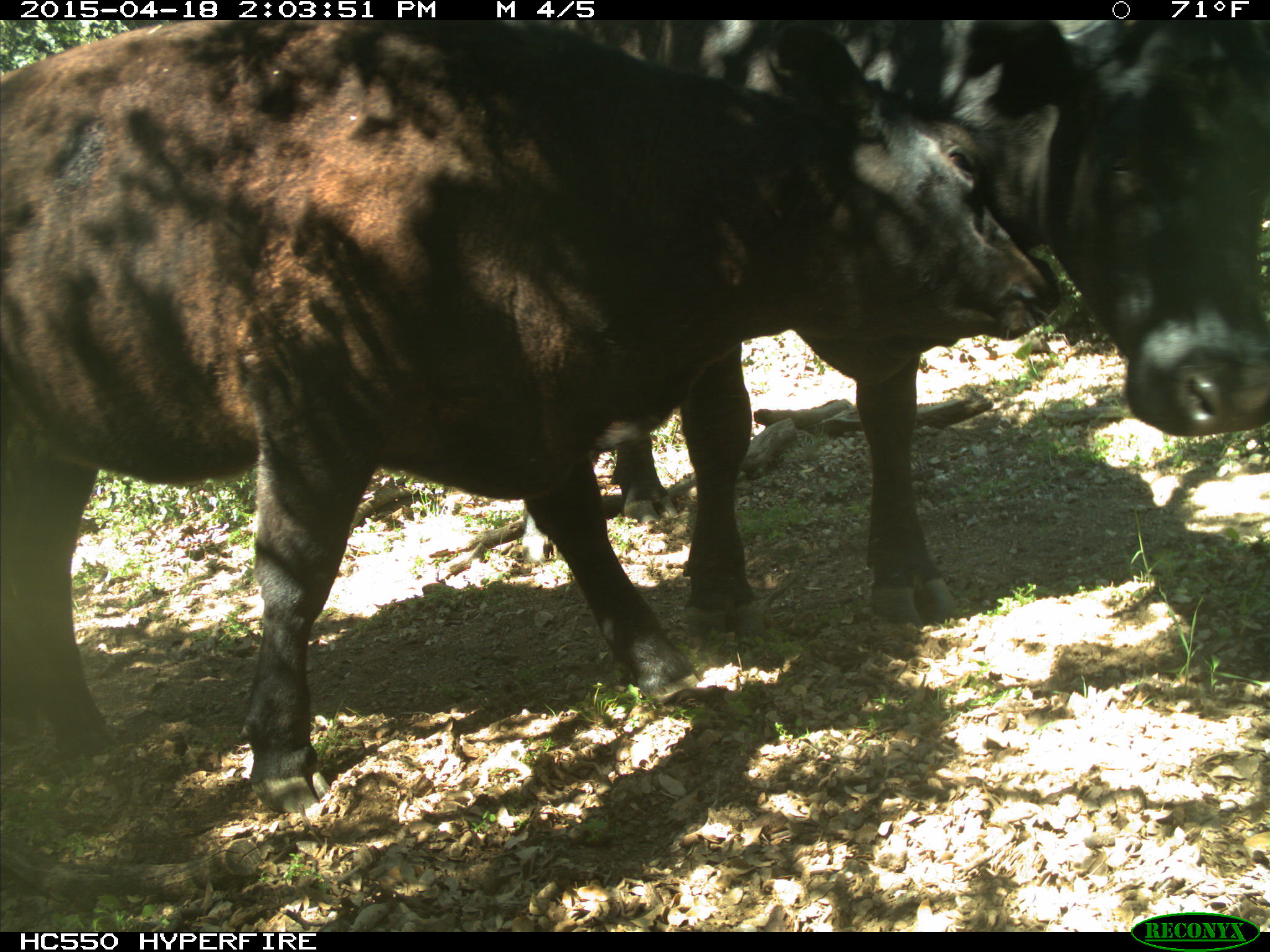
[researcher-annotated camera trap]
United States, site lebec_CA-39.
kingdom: Animalia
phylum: Chordata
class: Mammalia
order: Artiodactyla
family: Bovidae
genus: Bos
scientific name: Bos taurus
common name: domestic cow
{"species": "Bos taurus (domestic cow)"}